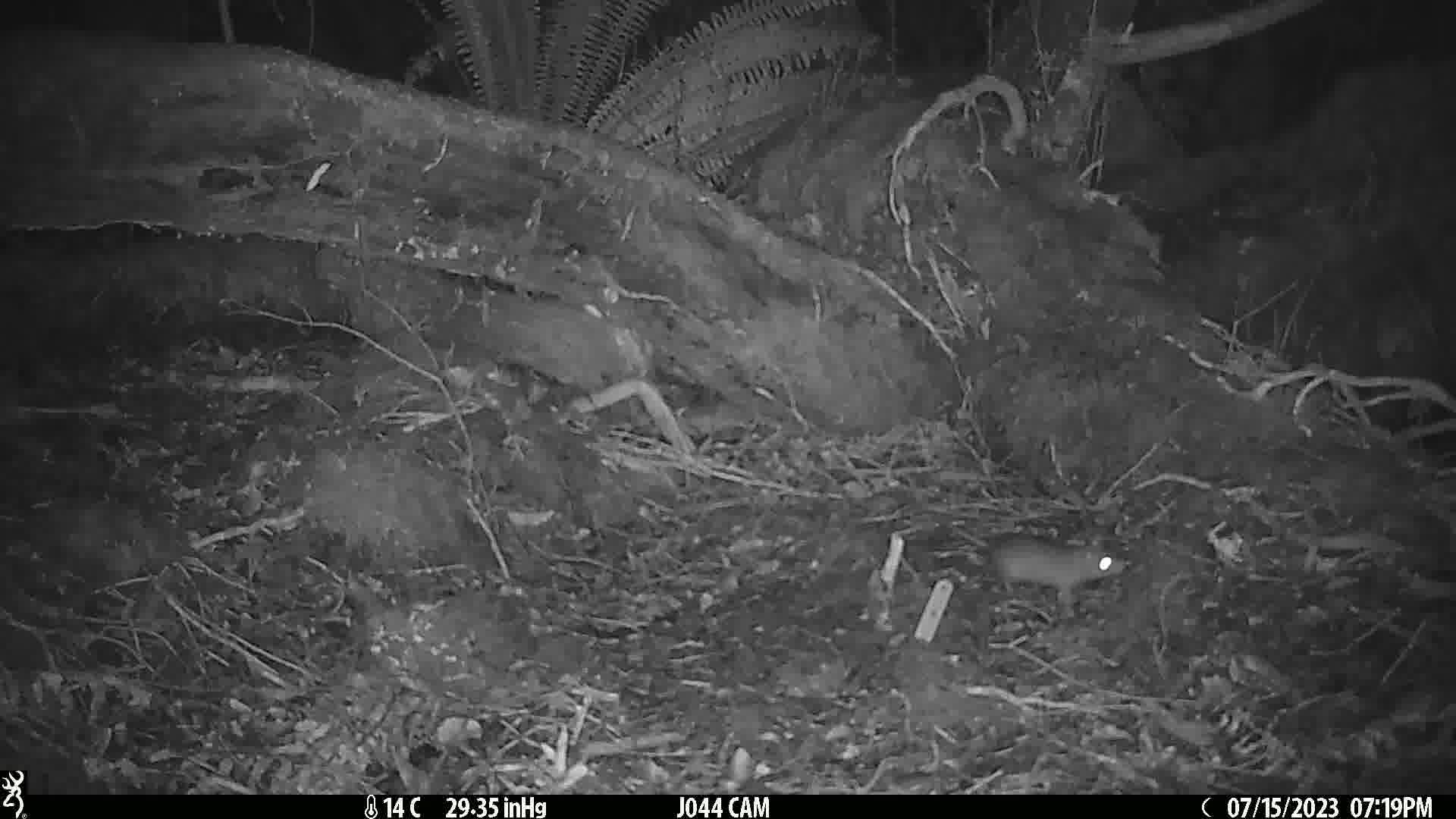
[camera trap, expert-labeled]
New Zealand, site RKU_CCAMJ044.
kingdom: Animalia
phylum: Chordata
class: Mammalia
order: Rodentia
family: Muridae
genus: Rattus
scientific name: Rattus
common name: rat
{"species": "rat (Rattus)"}